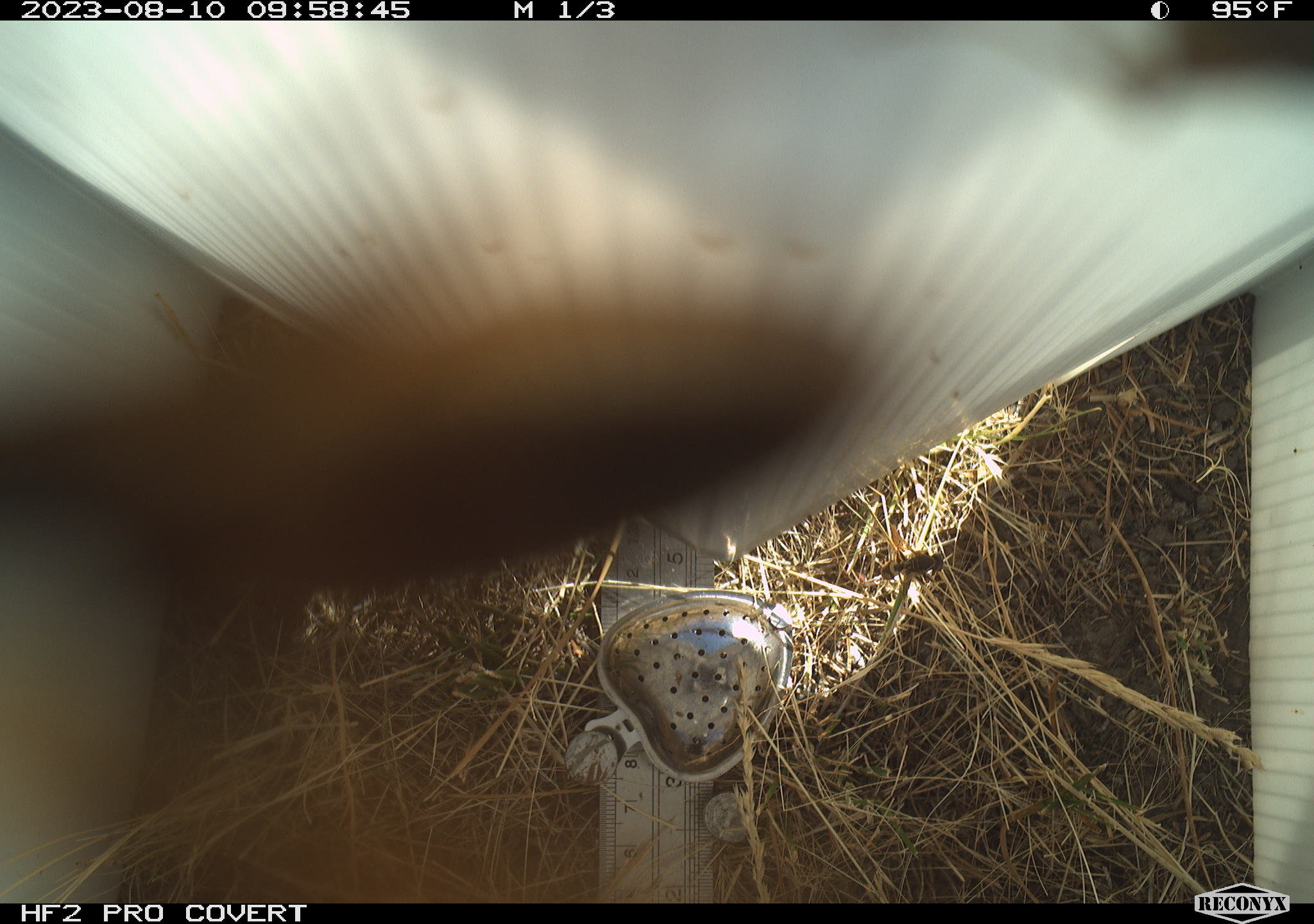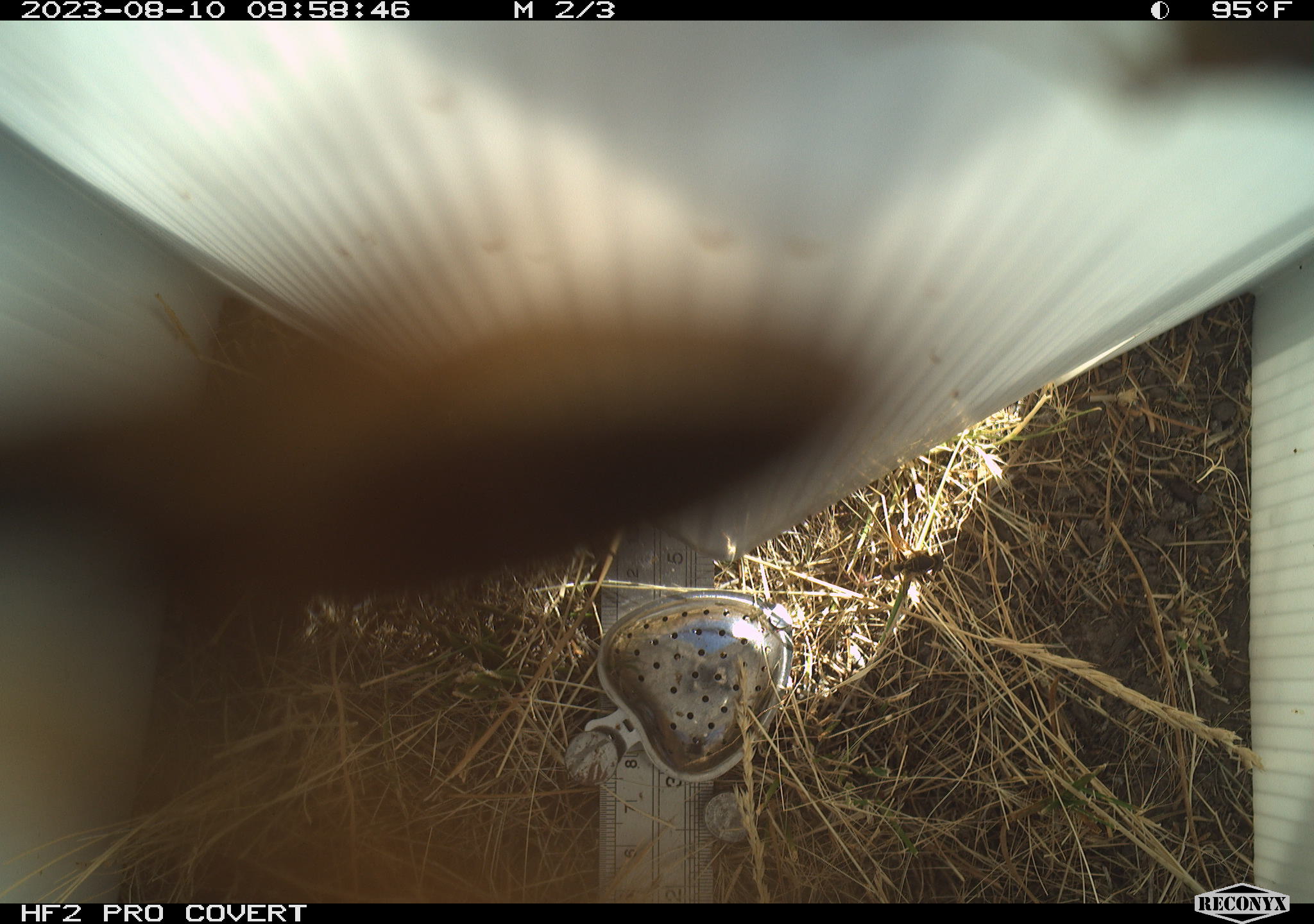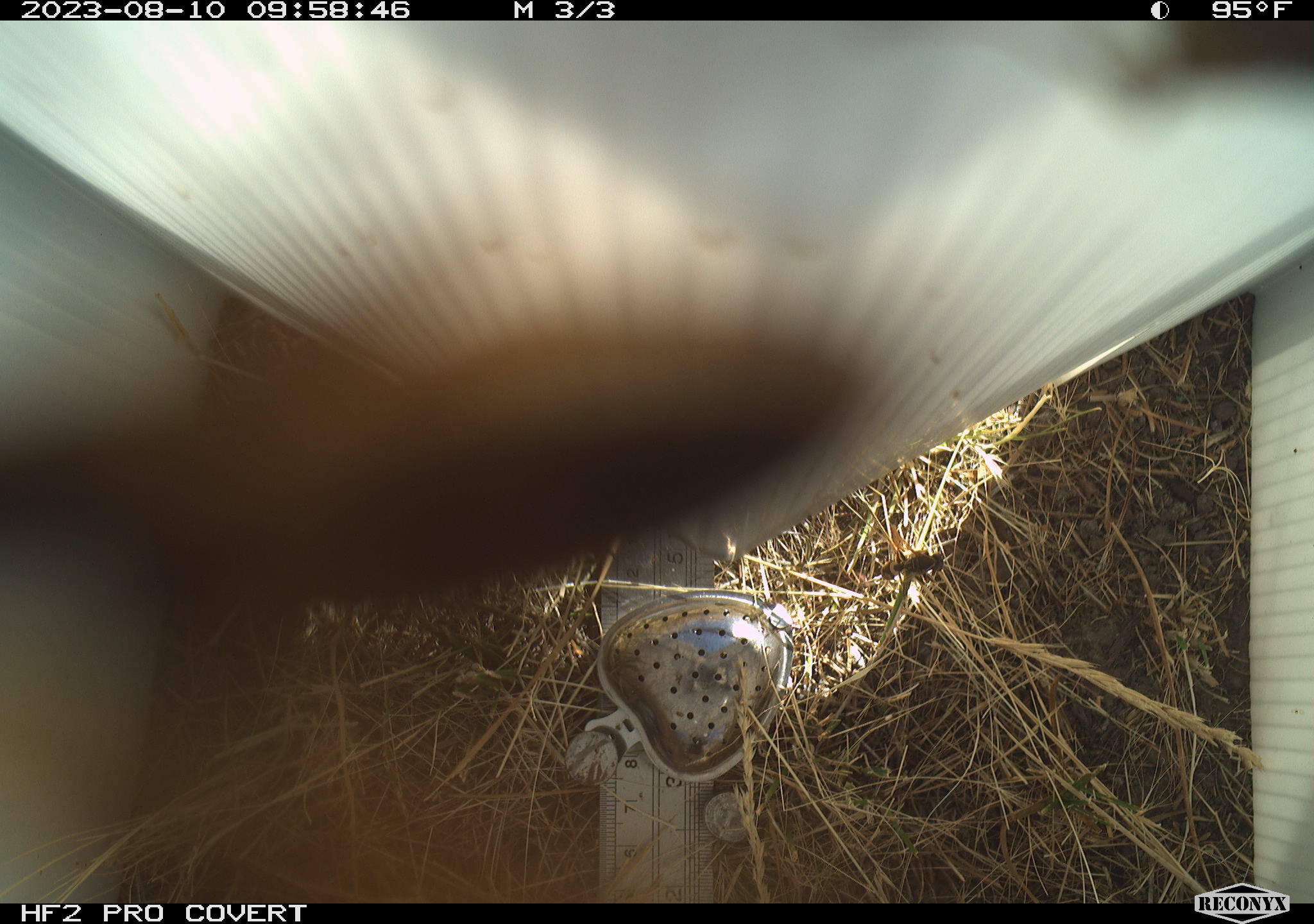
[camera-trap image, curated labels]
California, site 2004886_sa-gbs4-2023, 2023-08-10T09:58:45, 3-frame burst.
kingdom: Animalia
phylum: Arthropoda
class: Insecta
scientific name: Insecta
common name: insect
Insect (Insecta).